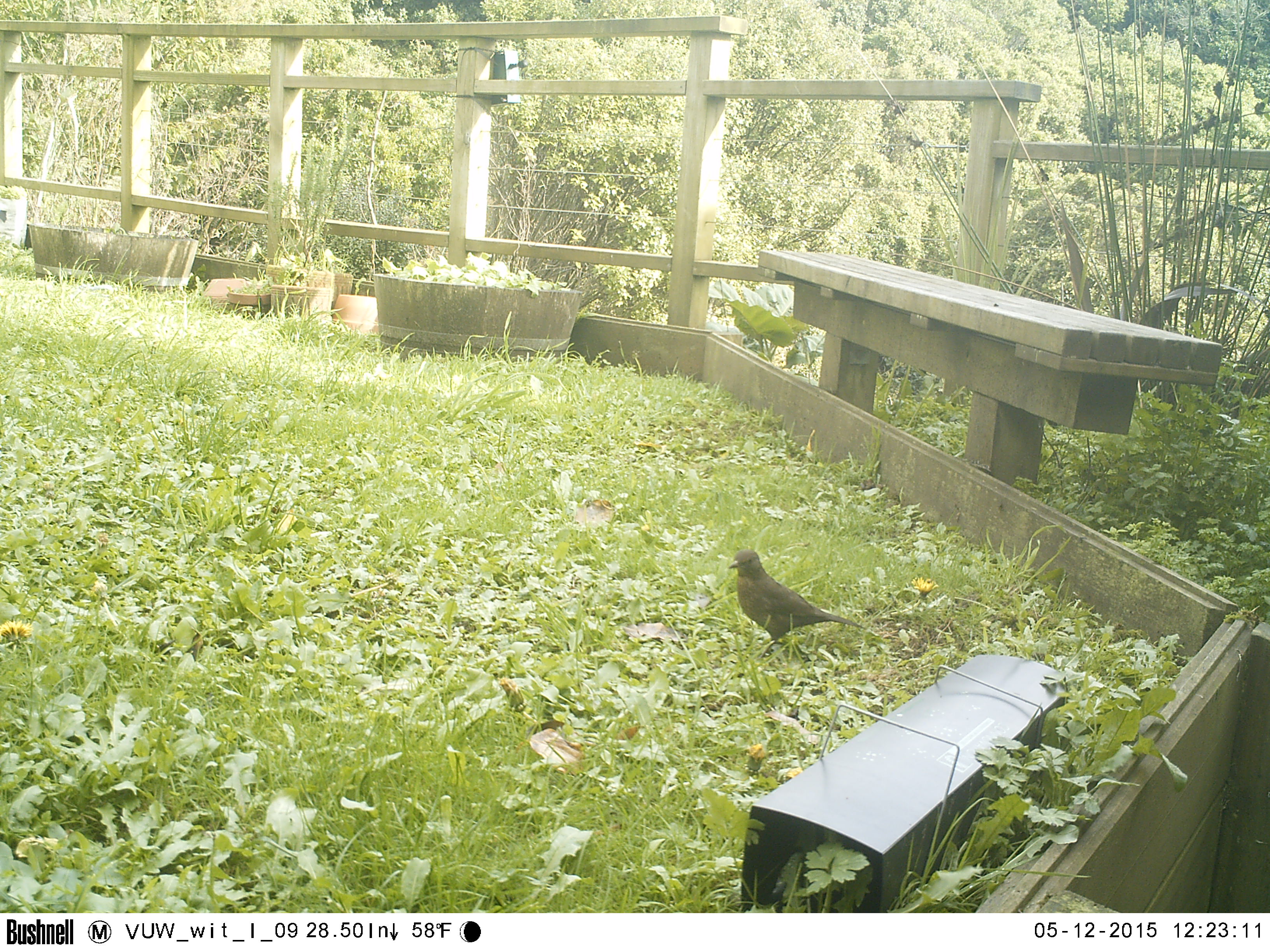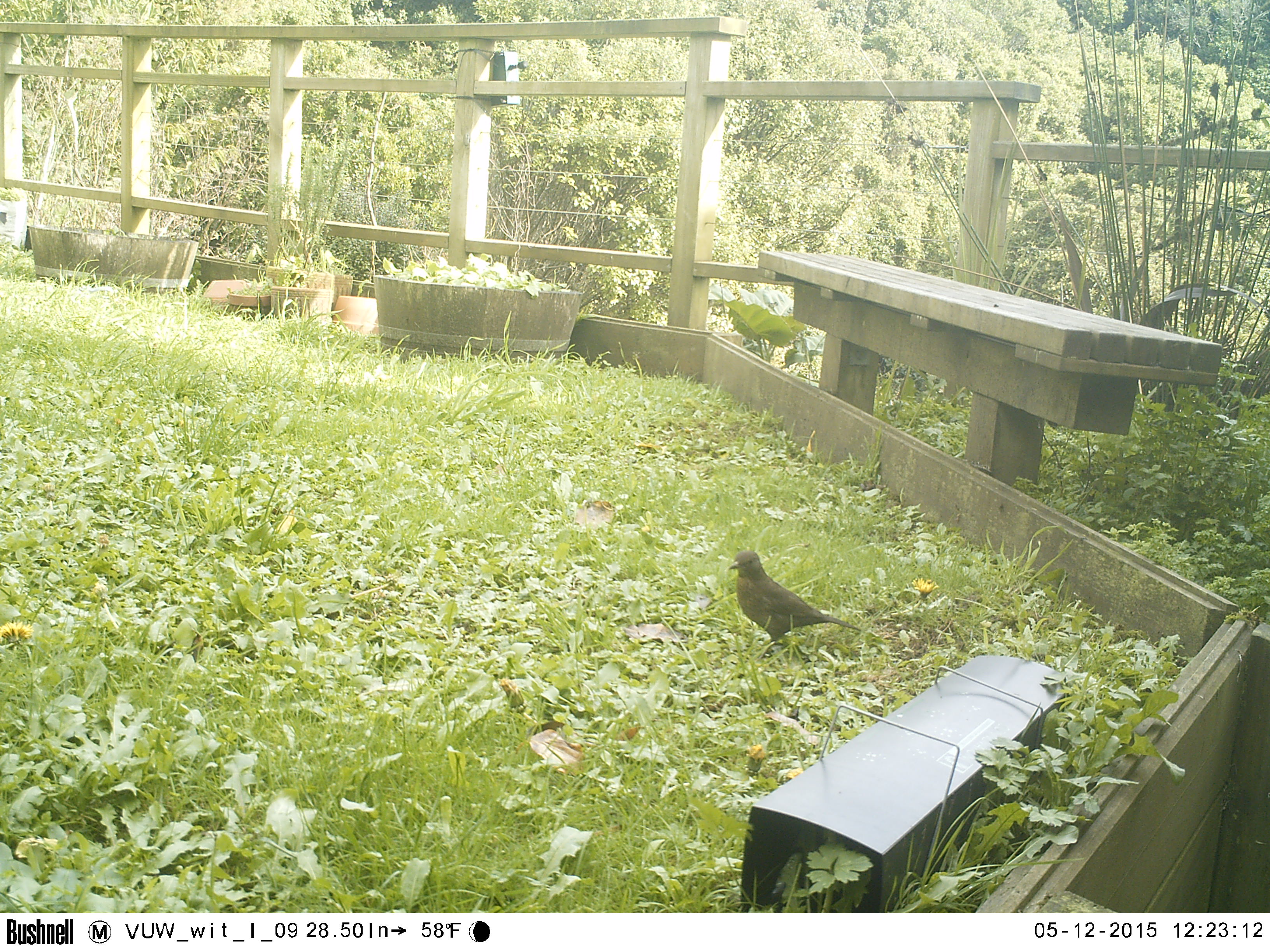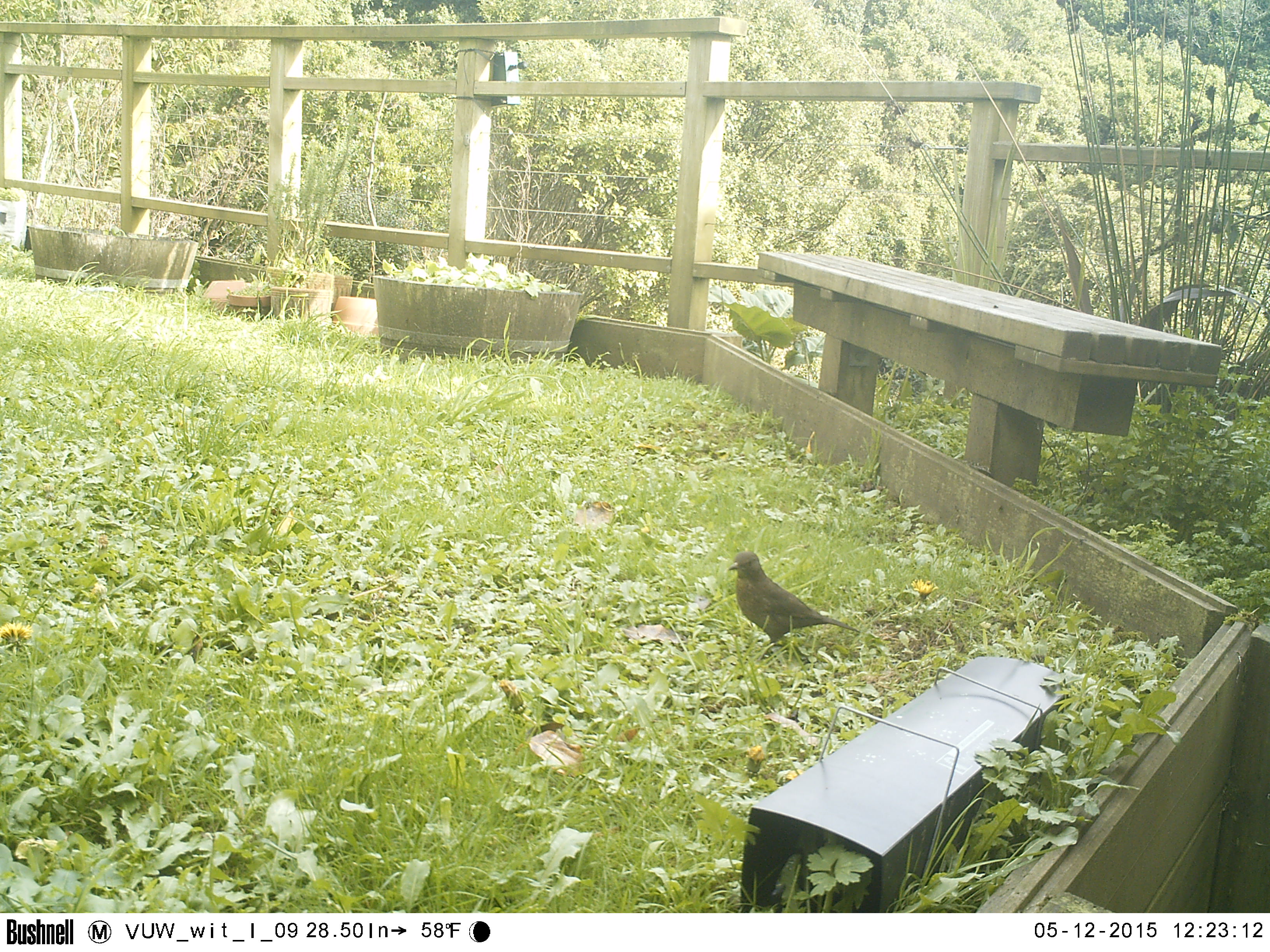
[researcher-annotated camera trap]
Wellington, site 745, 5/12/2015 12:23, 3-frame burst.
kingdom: Animalia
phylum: Chordata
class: Aves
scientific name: Aves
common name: bird